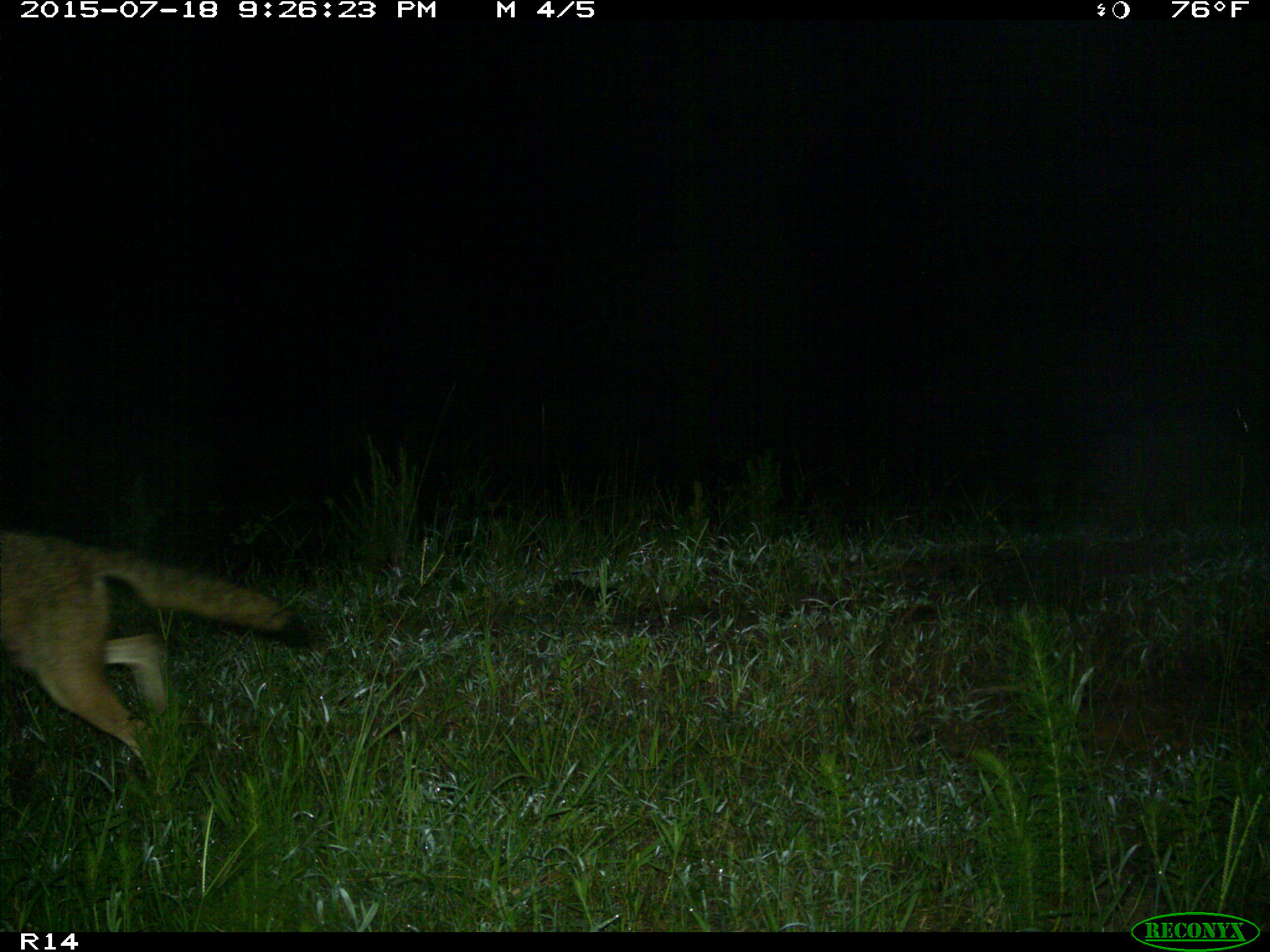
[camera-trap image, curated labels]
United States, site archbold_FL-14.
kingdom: Animalia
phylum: Chordata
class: Mammalia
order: Carnivora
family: Canidae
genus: Canis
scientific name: Canis latrans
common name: coyote